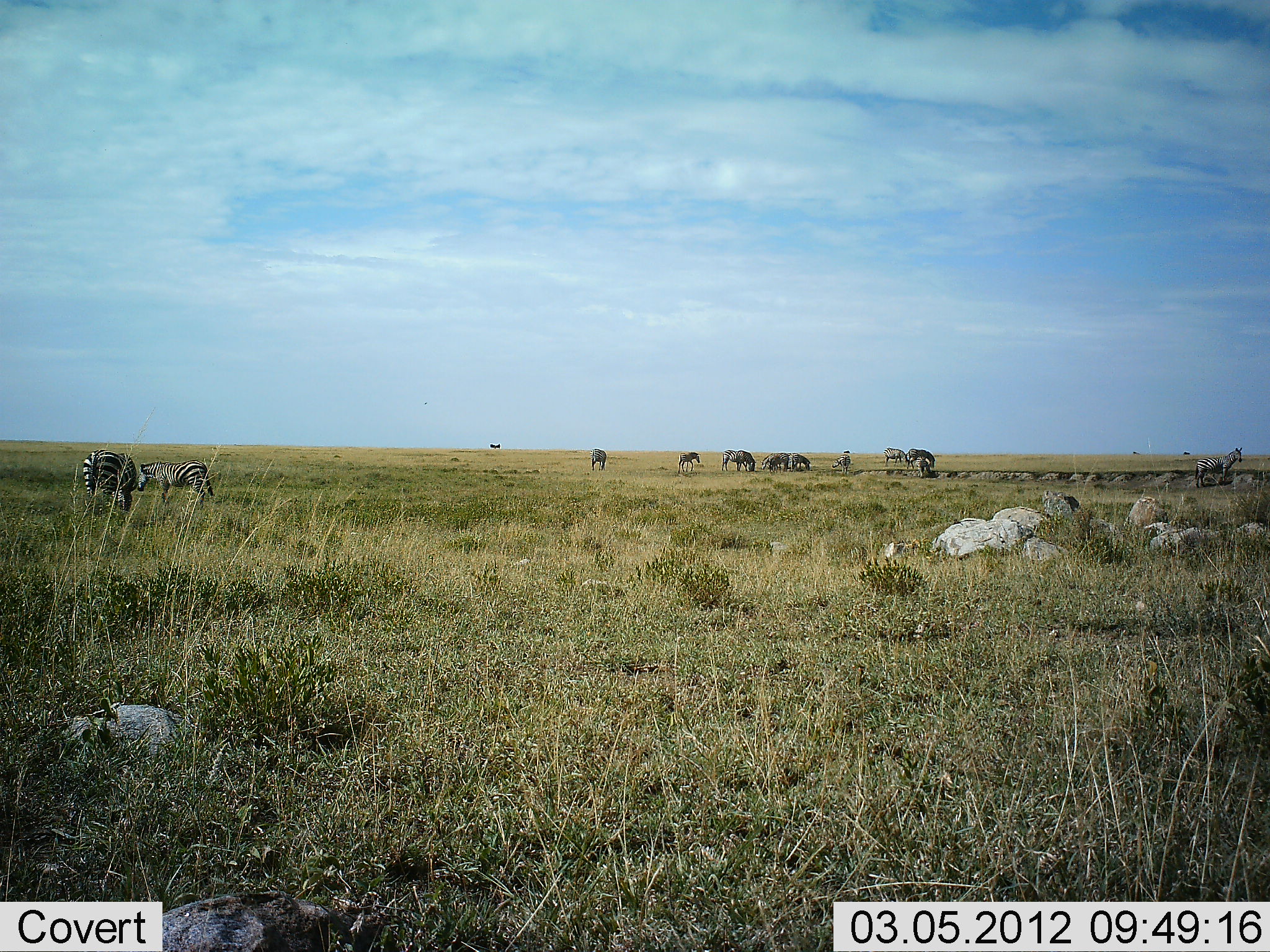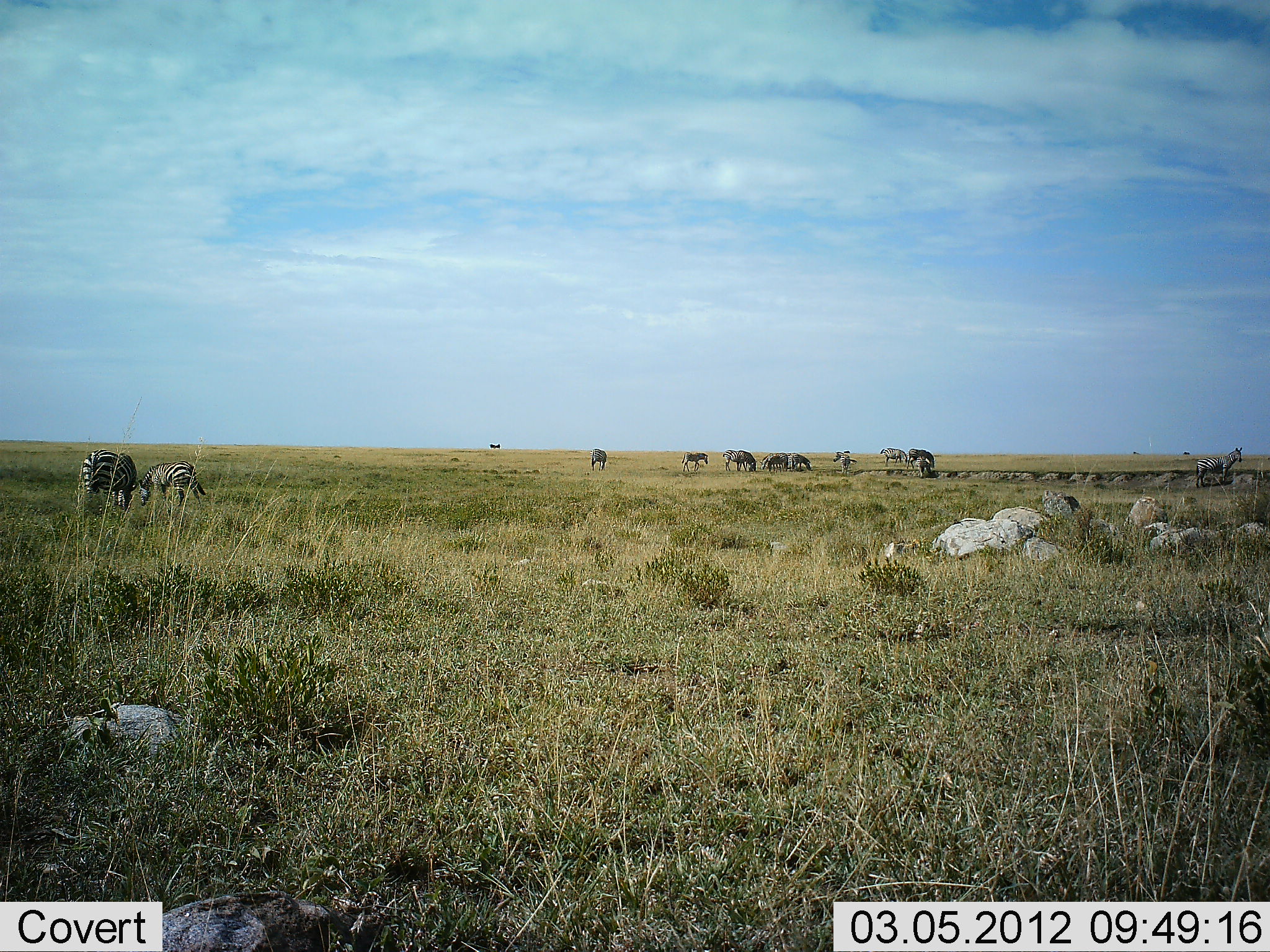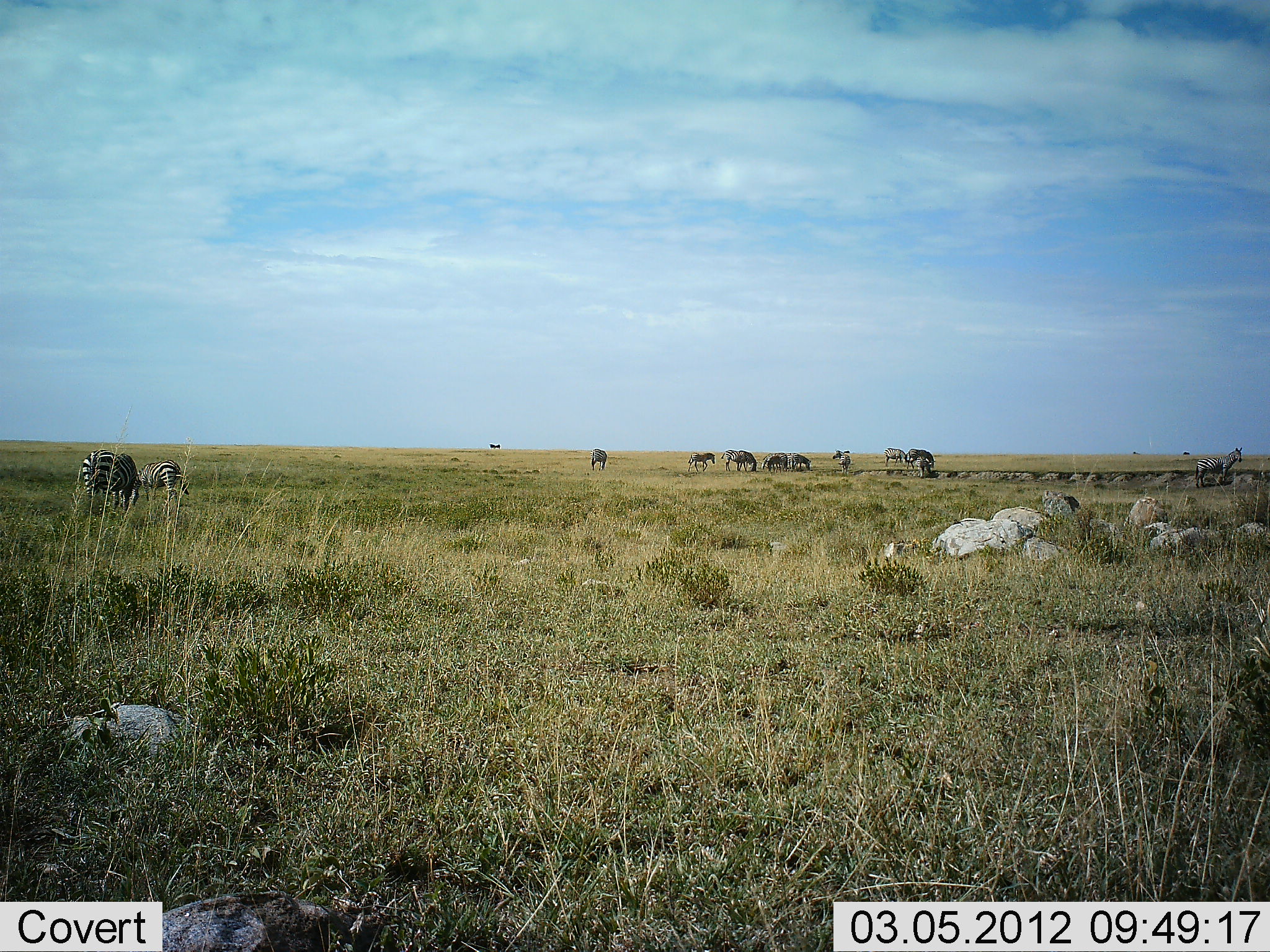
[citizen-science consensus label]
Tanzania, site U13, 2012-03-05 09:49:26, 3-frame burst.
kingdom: Animalia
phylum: Chordata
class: Mammalia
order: Perissodactyla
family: Equidae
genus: Equus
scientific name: Equus quagga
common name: plains zebra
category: zebra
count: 11-50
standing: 65%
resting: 6%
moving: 35%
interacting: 6%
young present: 6%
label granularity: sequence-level